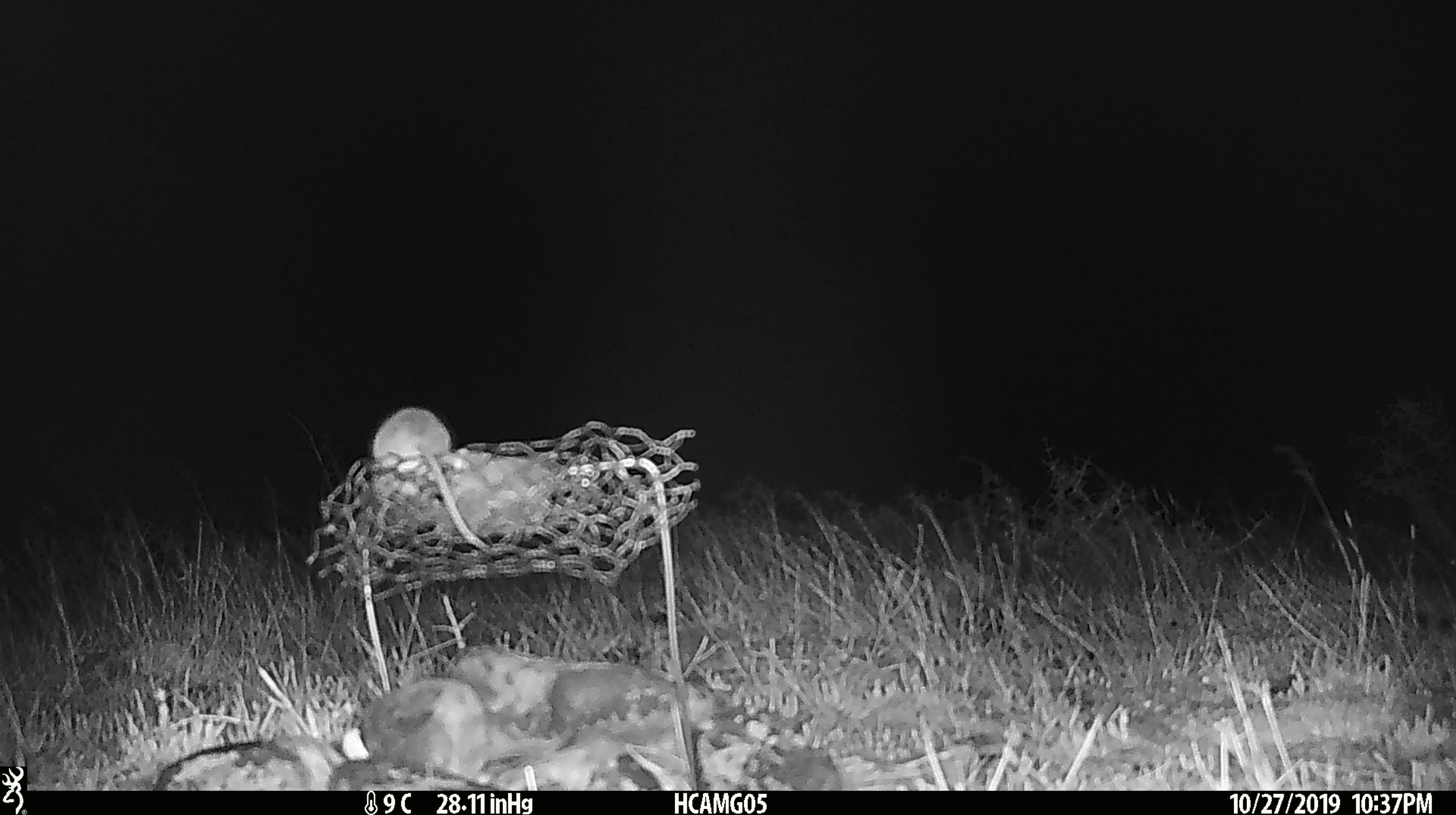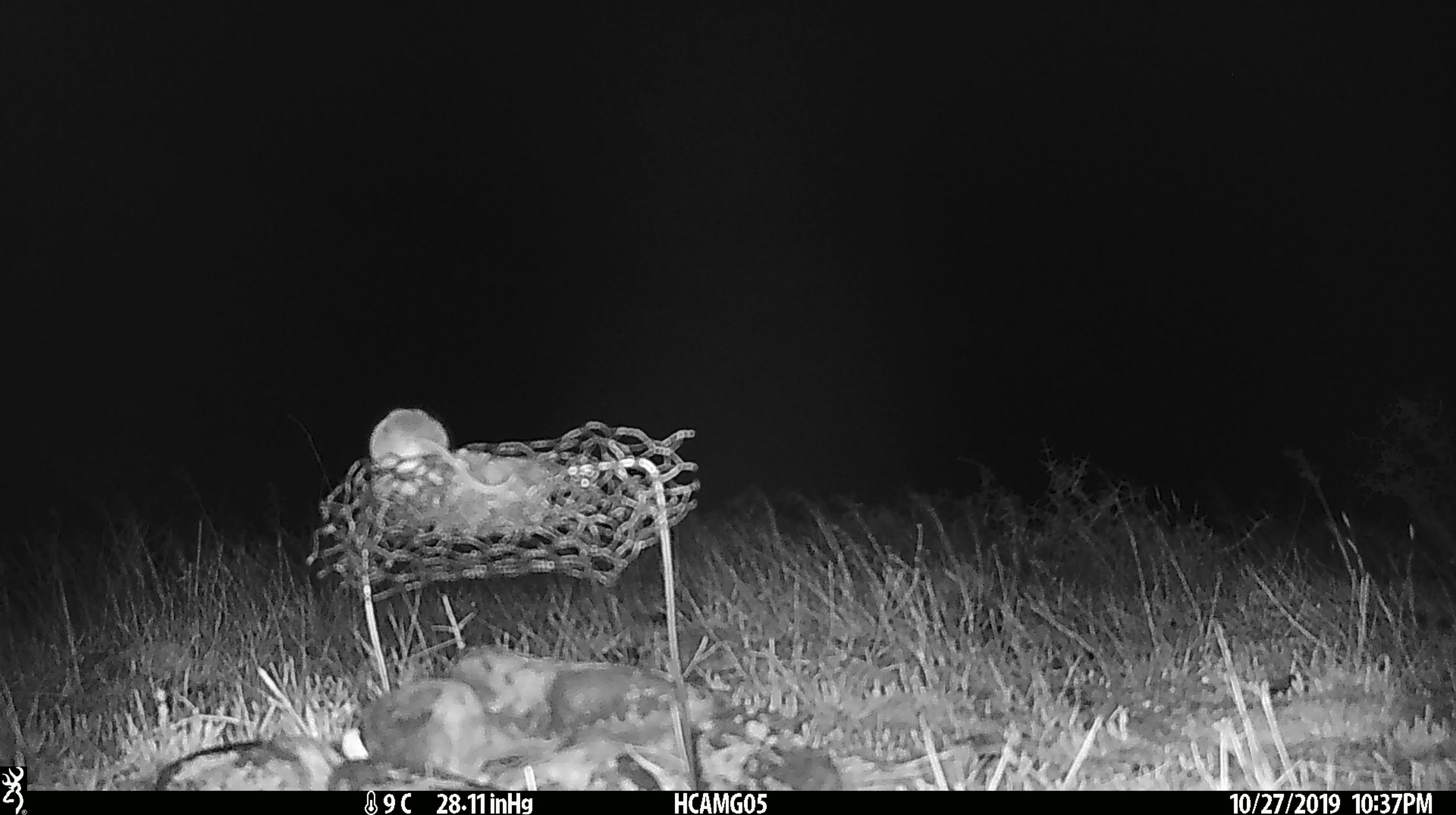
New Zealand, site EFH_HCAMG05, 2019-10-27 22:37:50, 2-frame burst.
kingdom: Animalia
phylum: Chordata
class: Mammalia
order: Rodentia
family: Muridae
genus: Mus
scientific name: Mus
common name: mouse